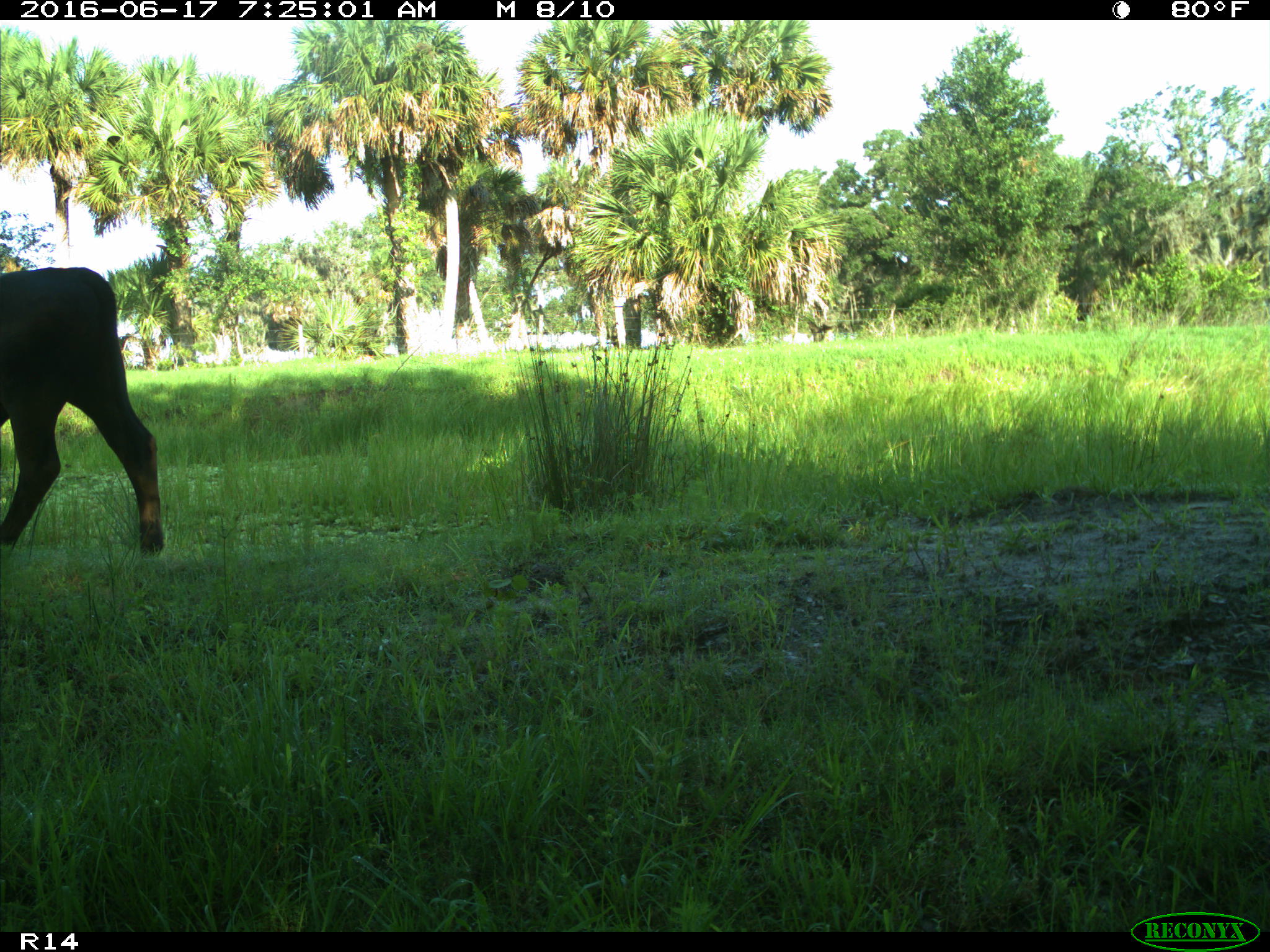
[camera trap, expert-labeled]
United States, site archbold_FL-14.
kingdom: Animalia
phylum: Chordata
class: Mammalia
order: Artiodactyla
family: Bovidae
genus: Bos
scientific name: Bos taurus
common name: domestic cow